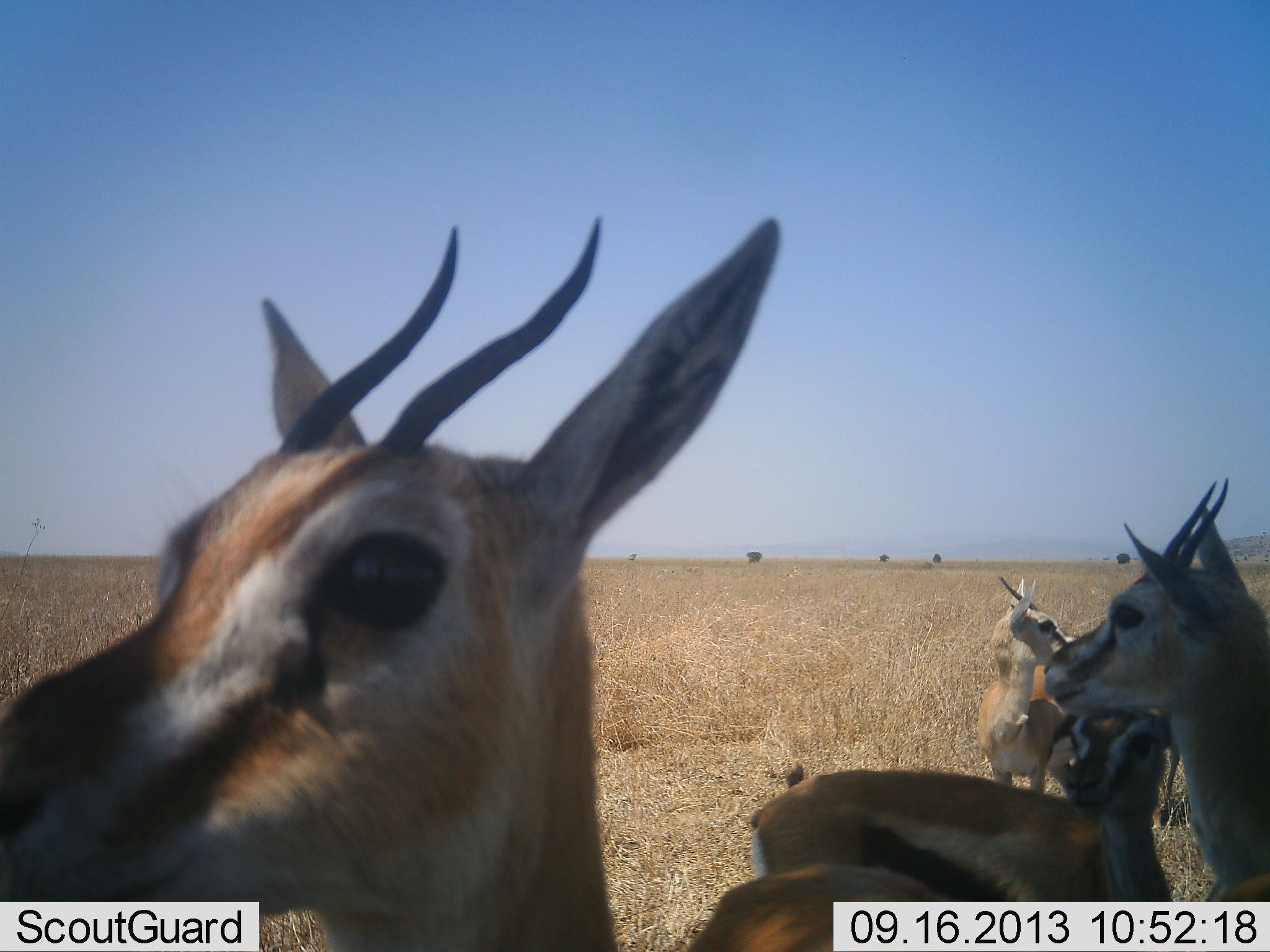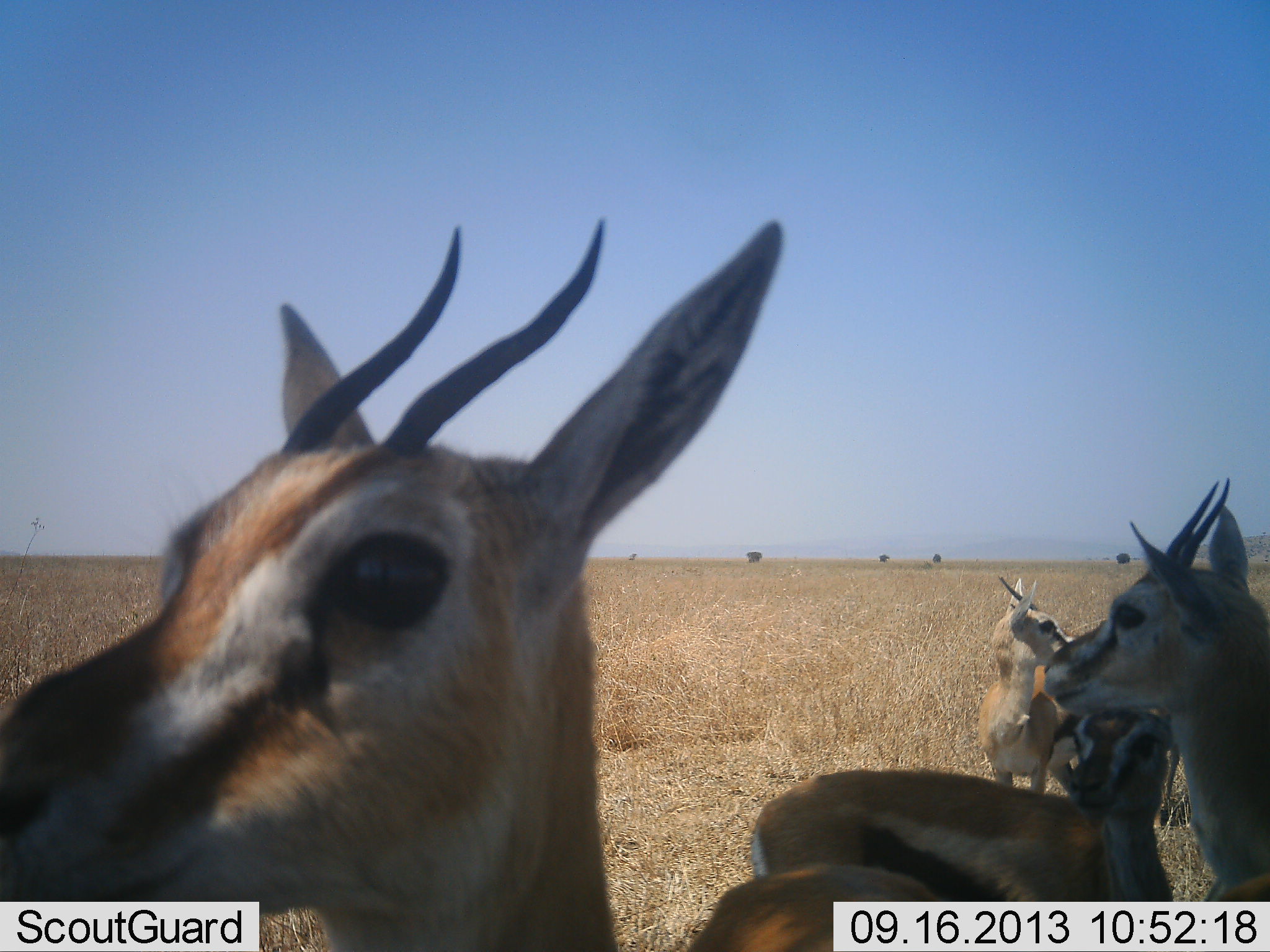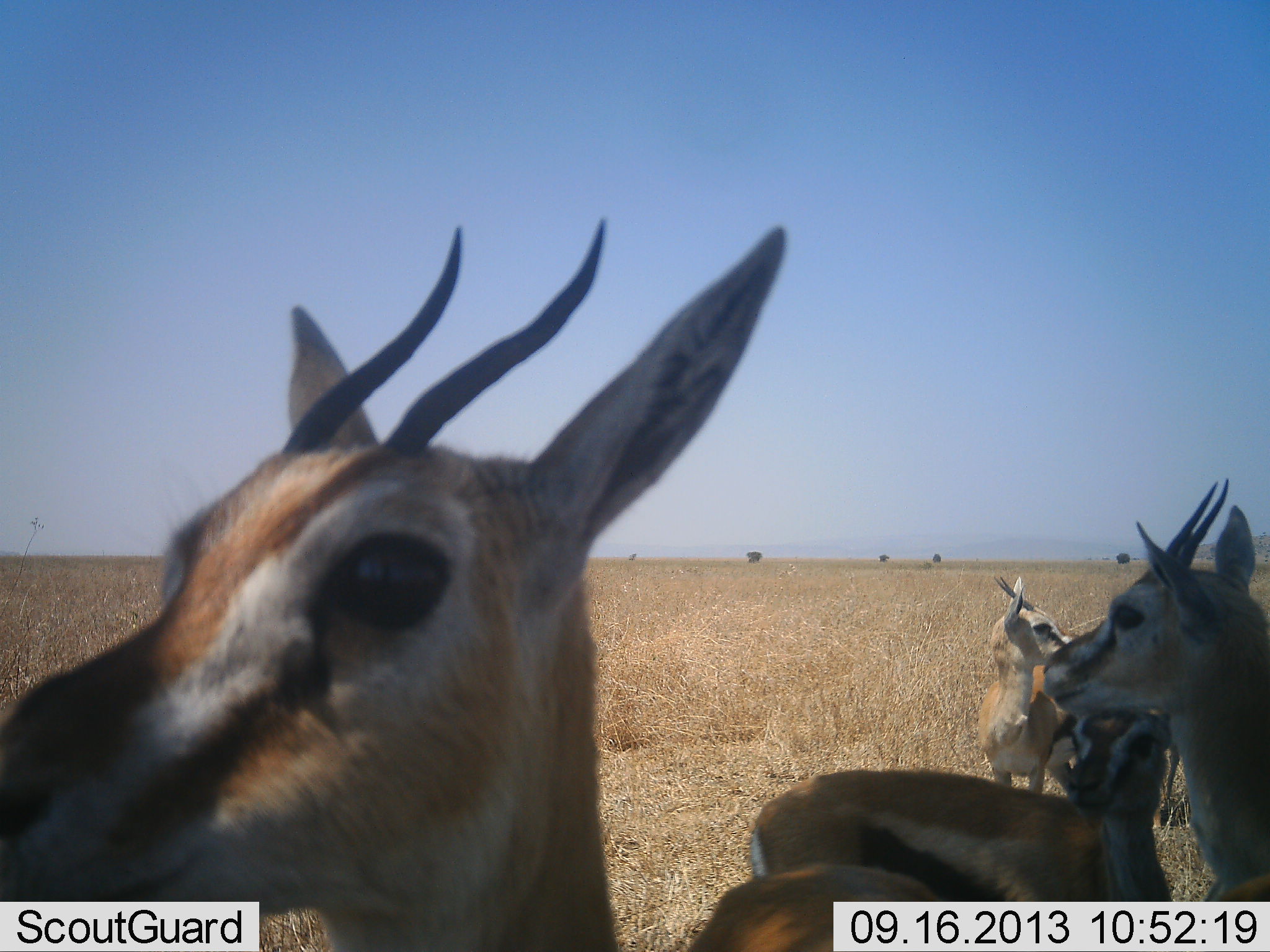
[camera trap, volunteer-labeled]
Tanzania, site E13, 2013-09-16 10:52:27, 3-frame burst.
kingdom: Animalia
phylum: Chordata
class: Mammalia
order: Artiodactyla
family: Bovidae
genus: Eudorcas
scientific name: Eudorcas thomsonii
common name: thomson's gazelle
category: gazellethomsons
Gazellethomsons (thomson's gazelle) (Eudorcas thomsonii), count 5. Behavior (volunteer vote fractions): standing 100%, resting 7%, moving 0%, interacting 13%. Young present (vote fraction): 27%. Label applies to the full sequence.